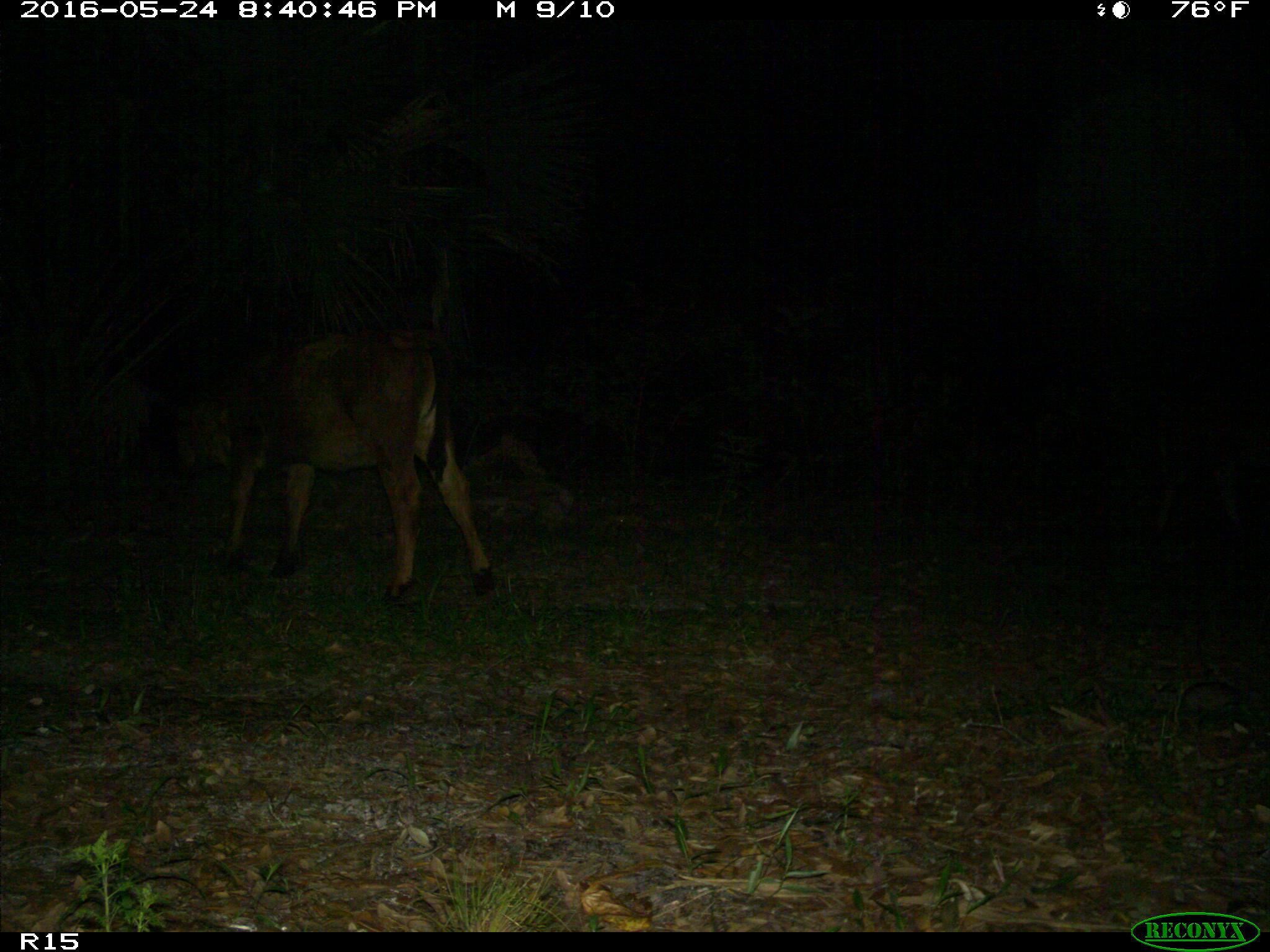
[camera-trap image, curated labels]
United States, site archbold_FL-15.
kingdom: Animalia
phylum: Chordata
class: Mammalia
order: Artiodactyla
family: Bovidae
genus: Bos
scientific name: Bos taurus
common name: domestic cow